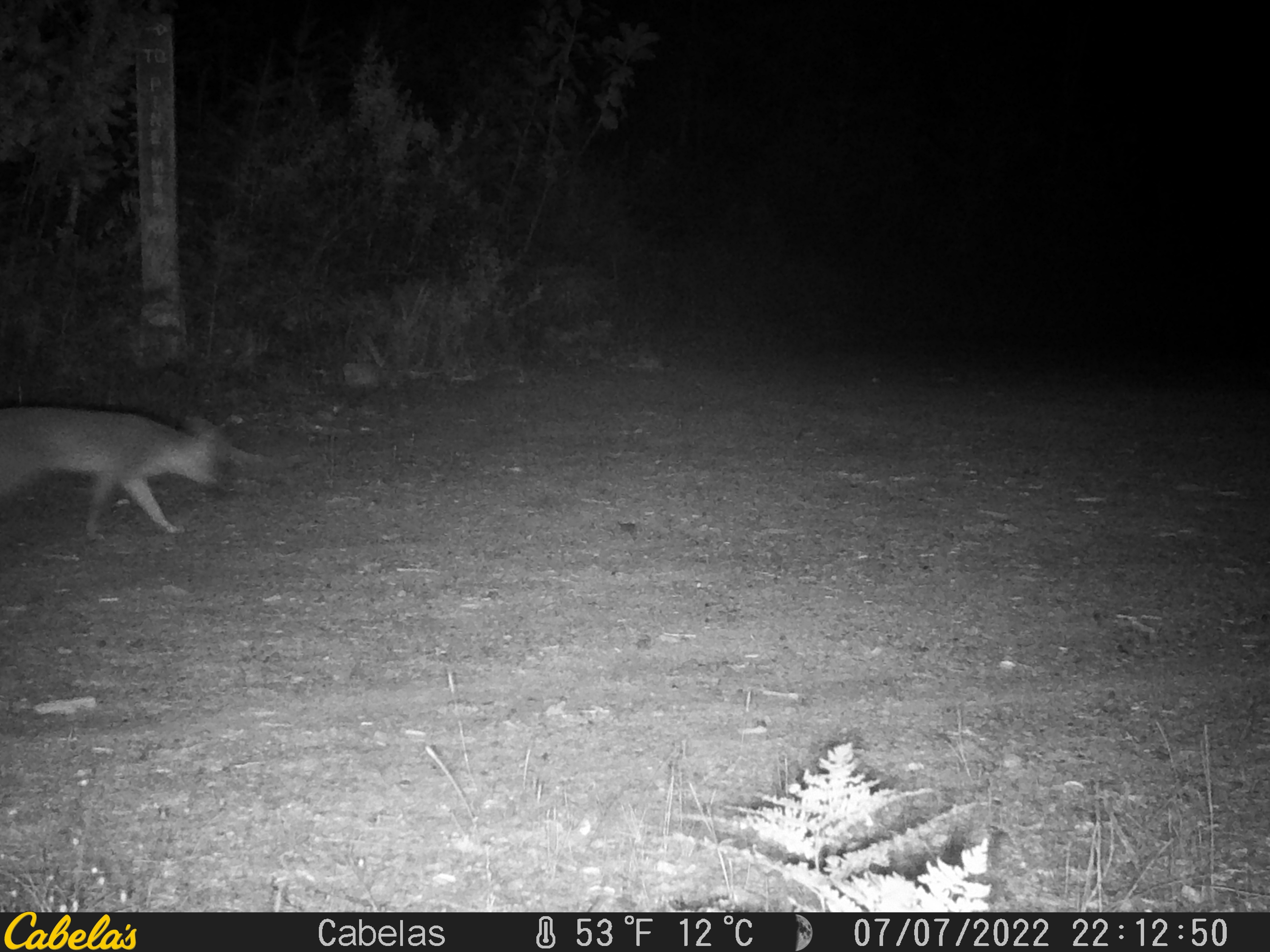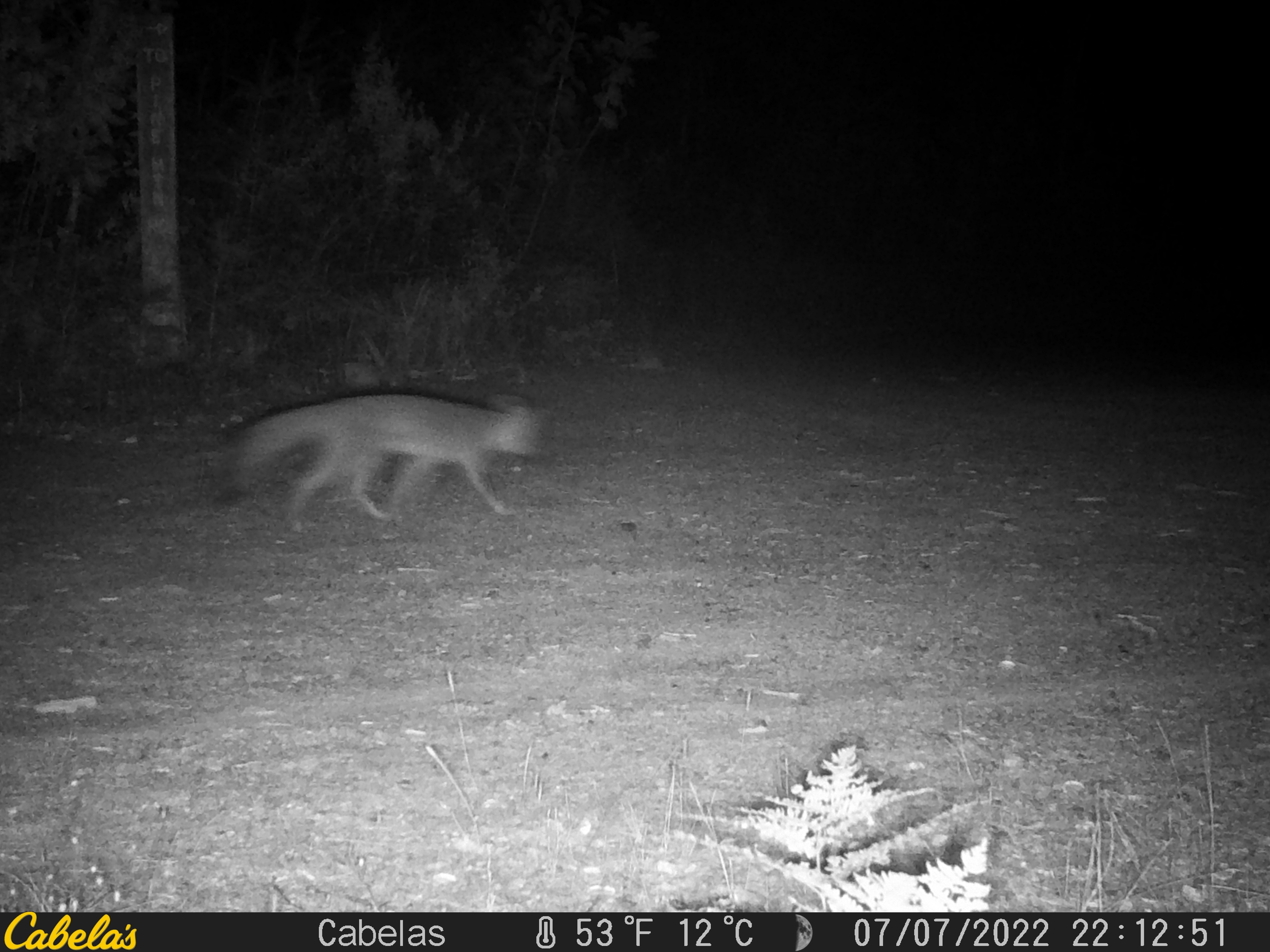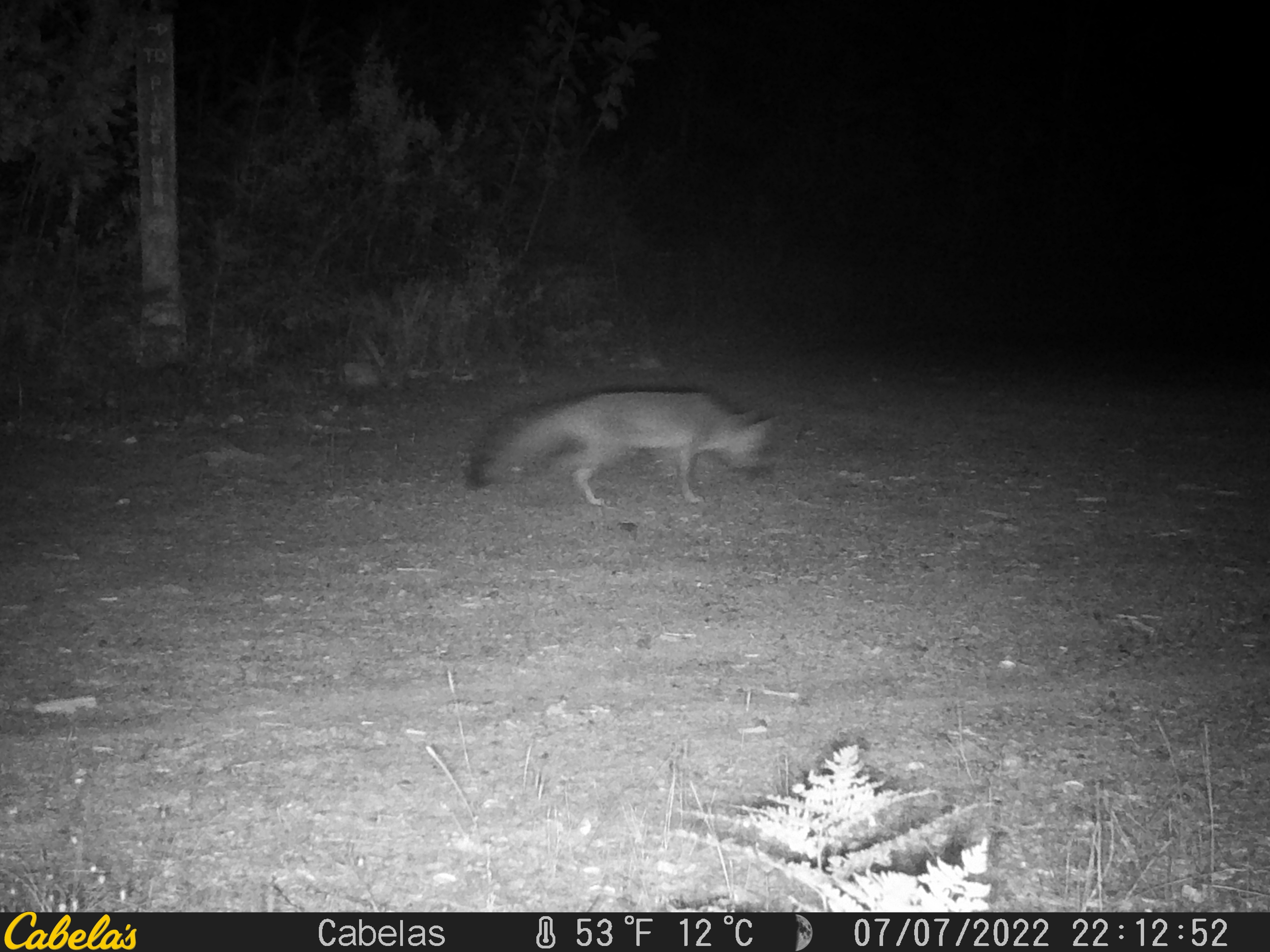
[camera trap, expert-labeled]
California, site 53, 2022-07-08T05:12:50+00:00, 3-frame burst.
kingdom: Animalia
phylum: Chordata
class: Mammalia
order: Carnivora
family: Canidae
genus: Urocyon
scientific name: Urocyon cinereoargenteus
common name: gray fox